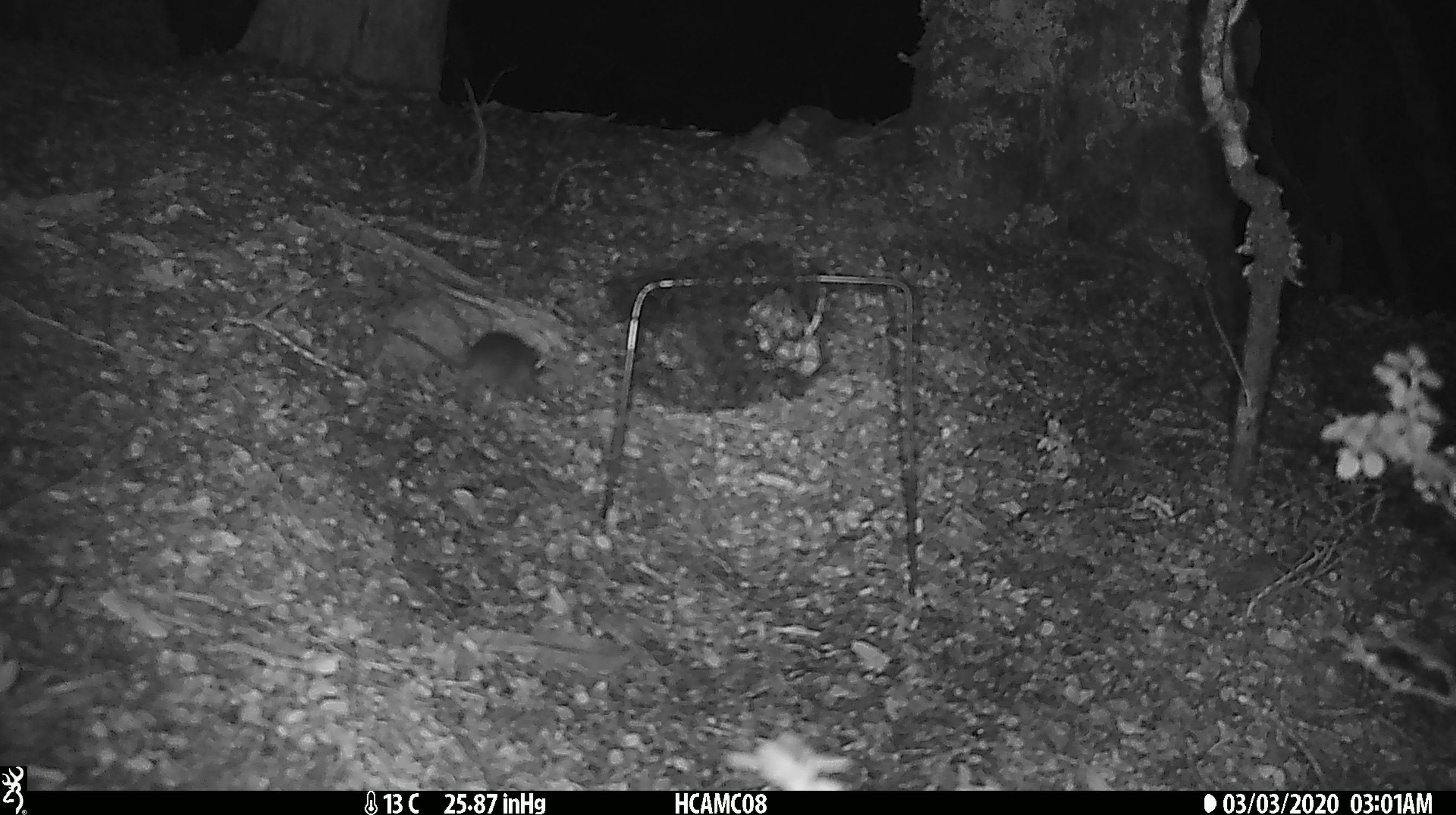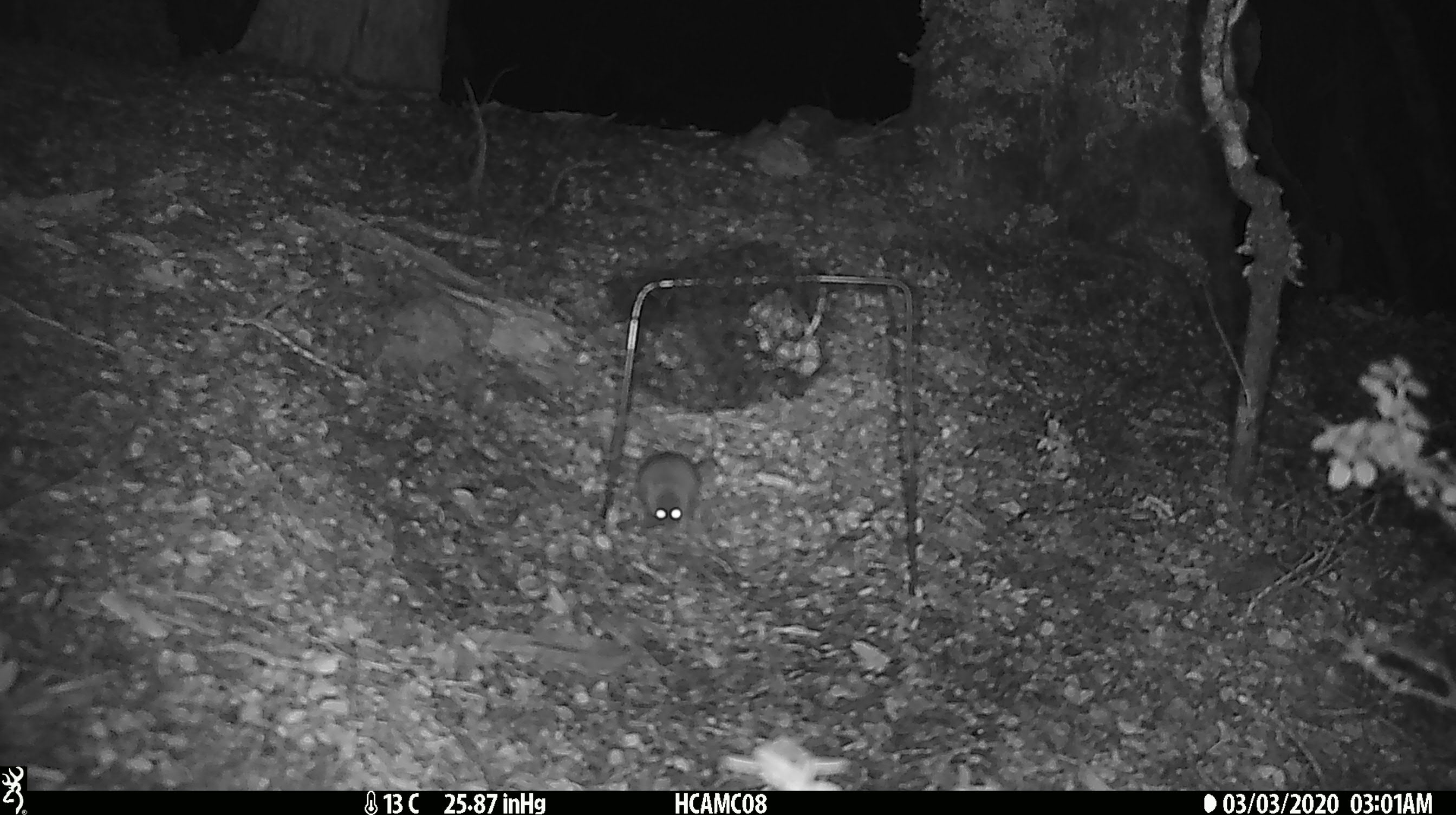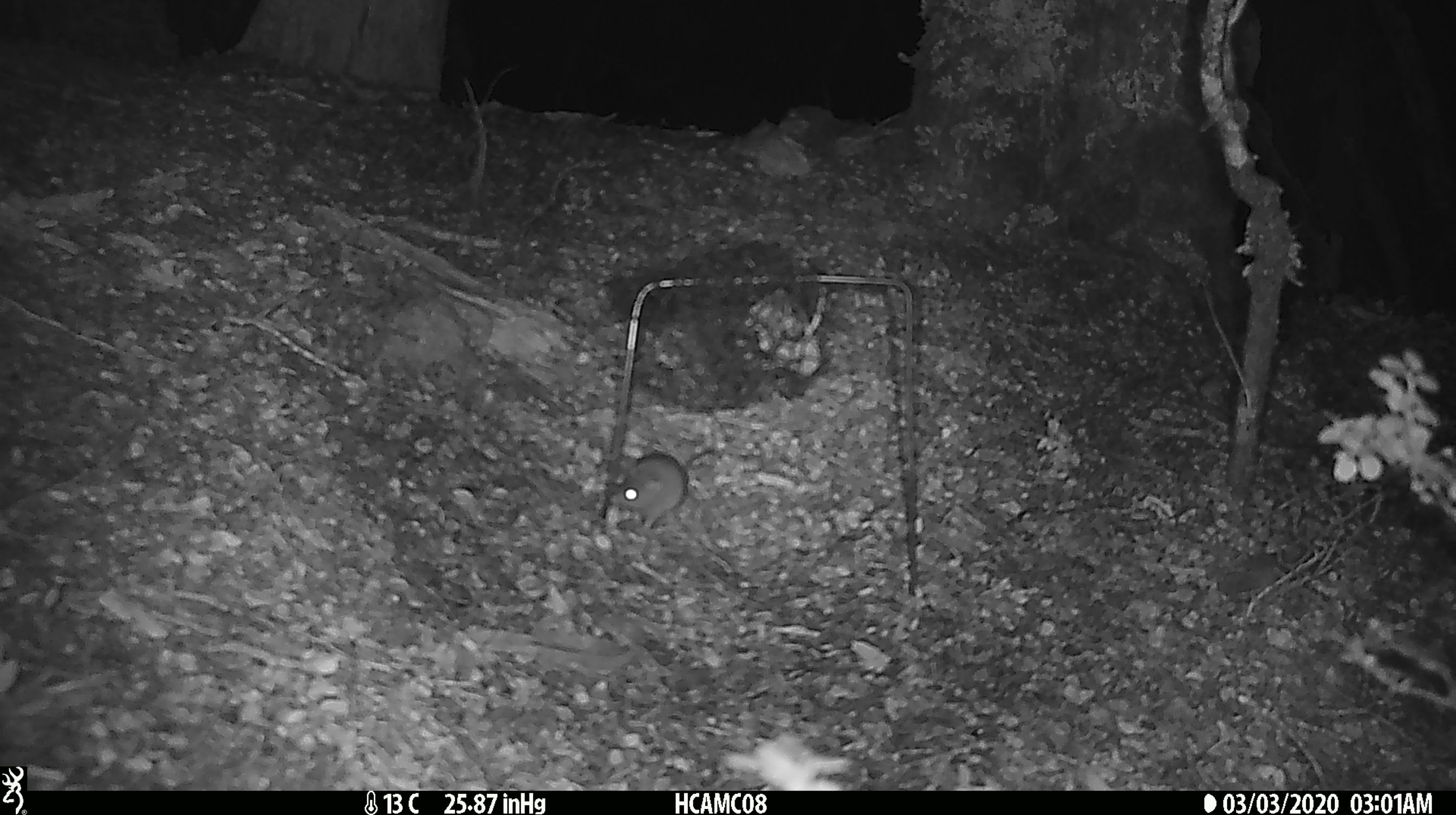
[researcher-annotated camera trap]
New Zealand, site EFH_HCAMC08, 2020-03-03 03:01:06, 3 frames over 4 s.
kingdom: Animalia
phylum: Chordata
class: Mammalia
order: Rodentia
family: Muridae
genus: Mus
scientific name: Mus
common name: mouse